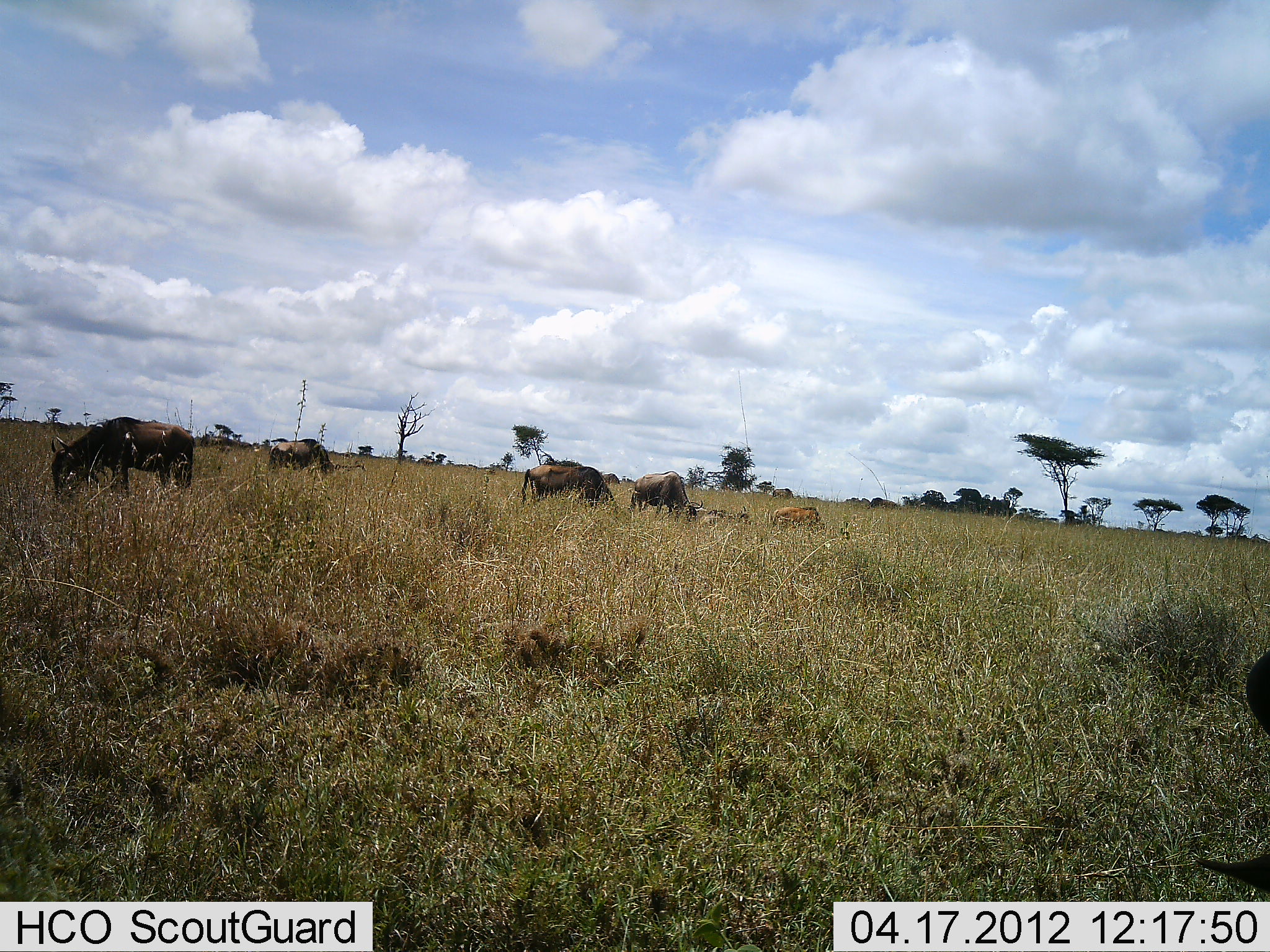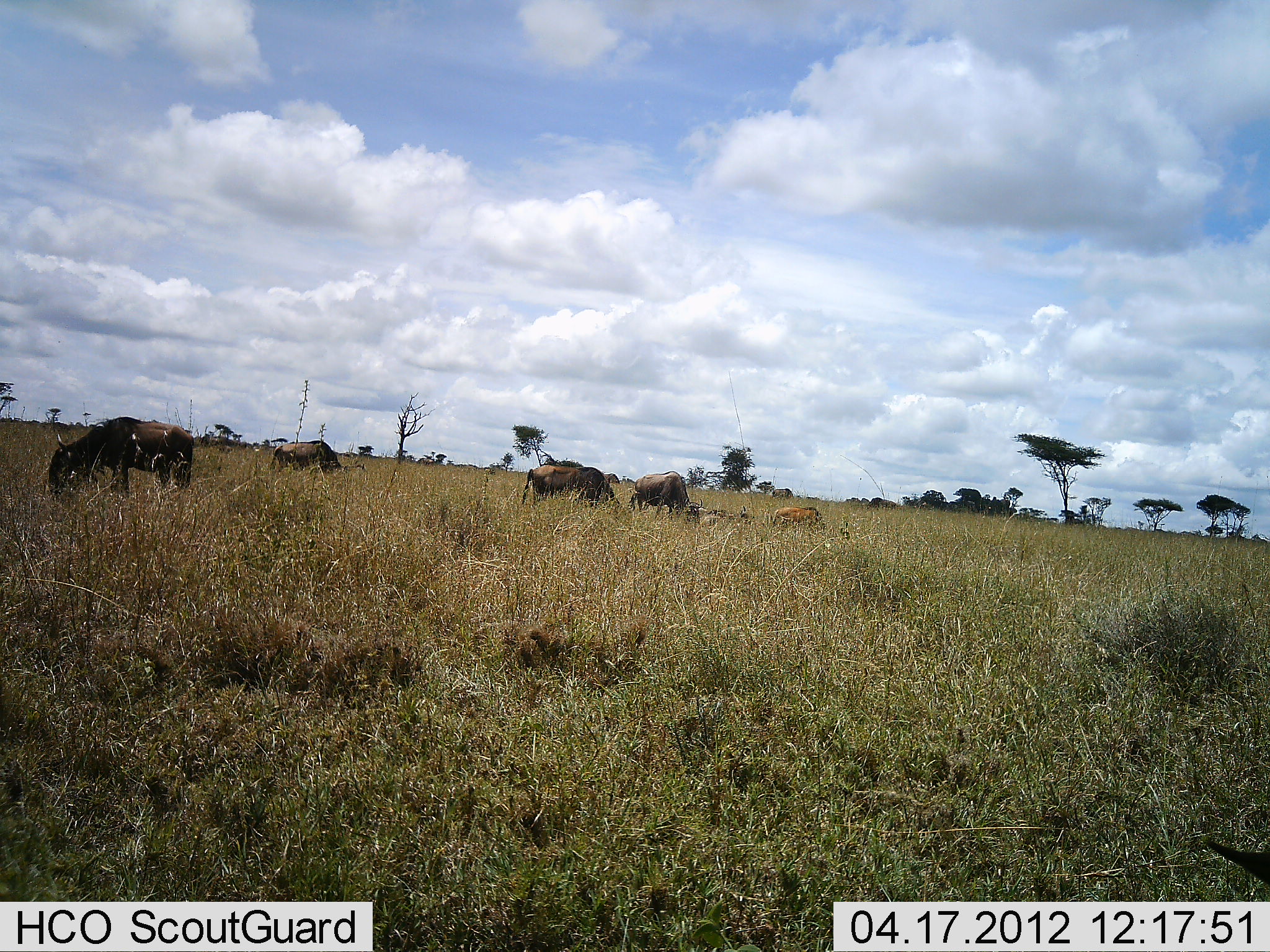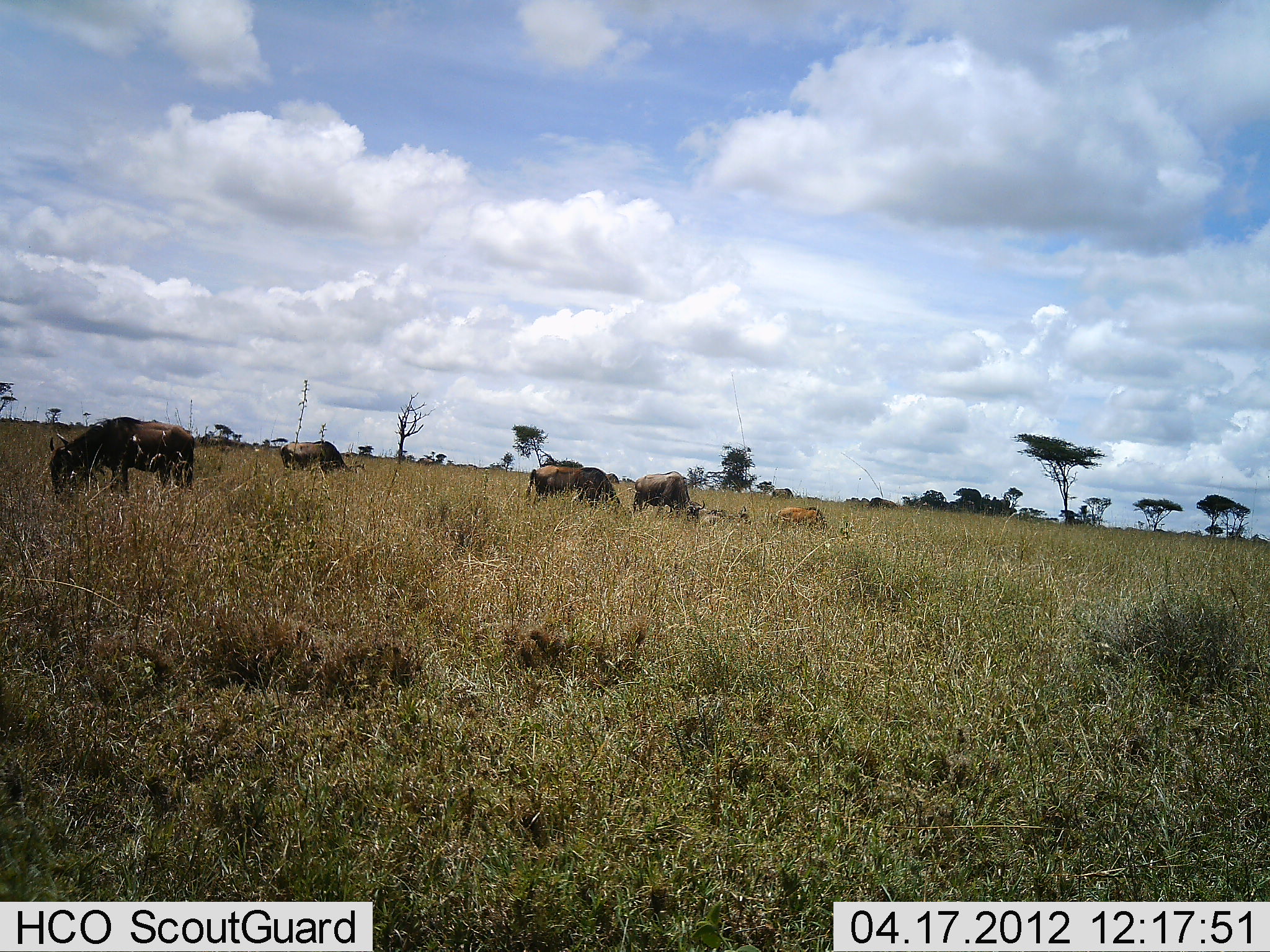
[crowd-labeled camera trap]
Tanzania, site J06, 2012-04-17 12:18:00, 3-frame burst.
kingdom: Animalia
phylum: Chordata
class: Mammalia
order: Artiodactyla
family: Bovidae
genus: Connochaetes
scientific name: Connochaetes taurinus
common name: blue wildebeest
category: wildebeest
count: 6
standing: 38%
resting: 38%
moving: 4%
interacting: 4%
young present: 46%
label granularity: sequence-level